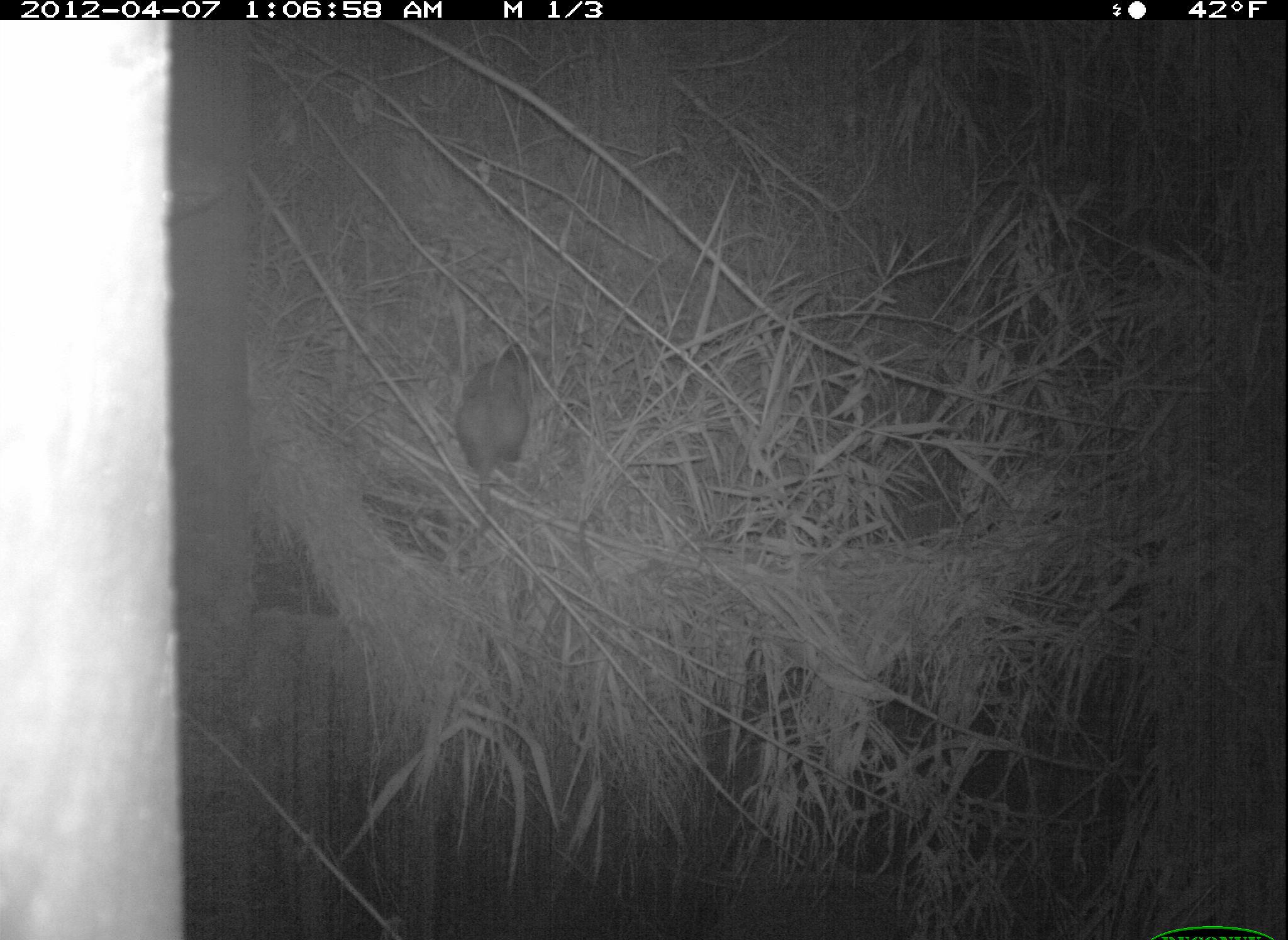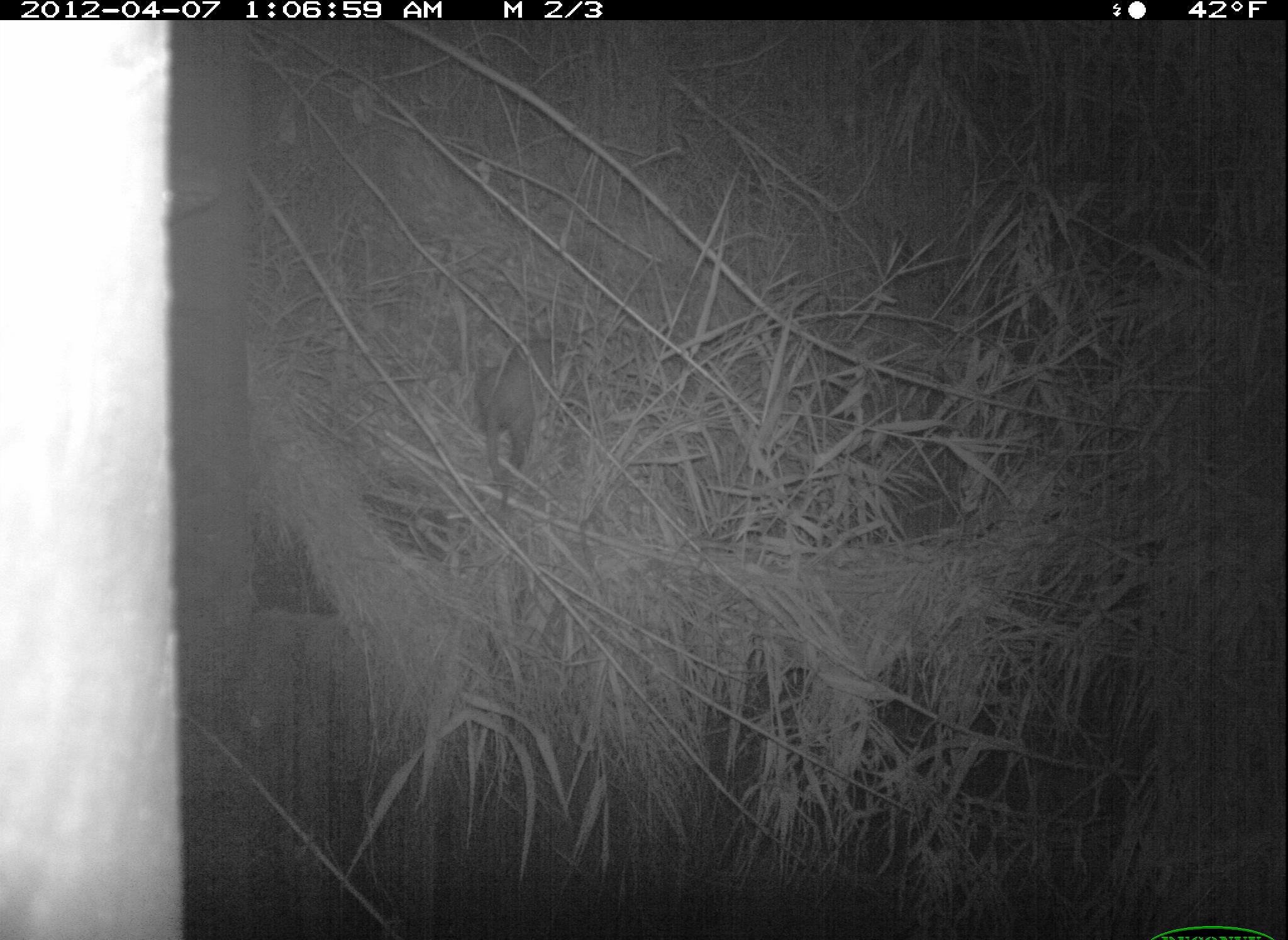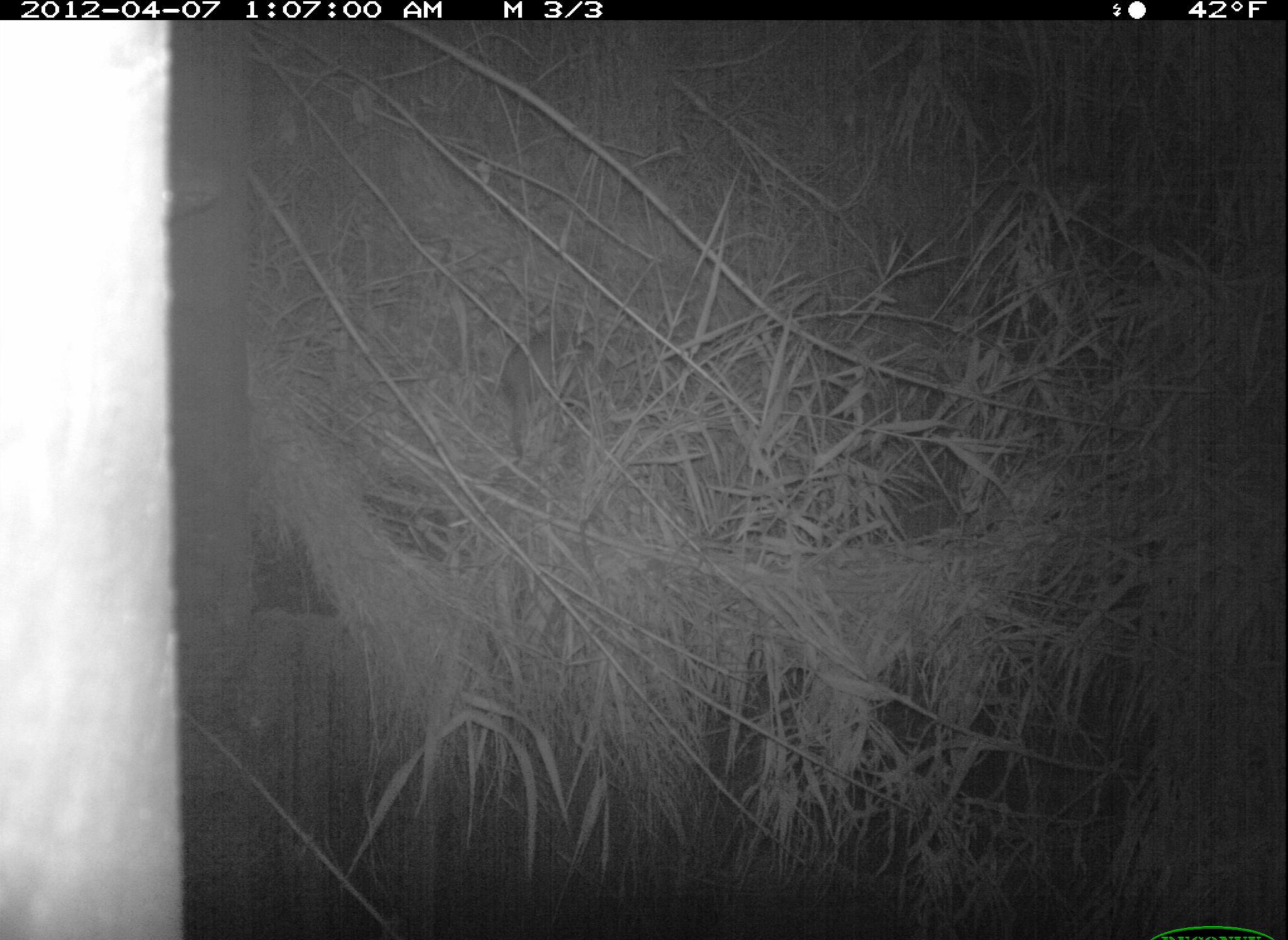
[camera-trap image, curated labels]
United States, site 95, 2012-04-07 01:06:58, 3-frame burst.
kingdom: Animalia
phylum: Chordata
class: Mammalia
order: Didelphimorphia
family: Didelphidae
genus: Didelphis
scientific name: Didelphis virginiana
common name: virginia opossum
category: opossum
Opossum (virginia opossum) (Didelphis virginiana).